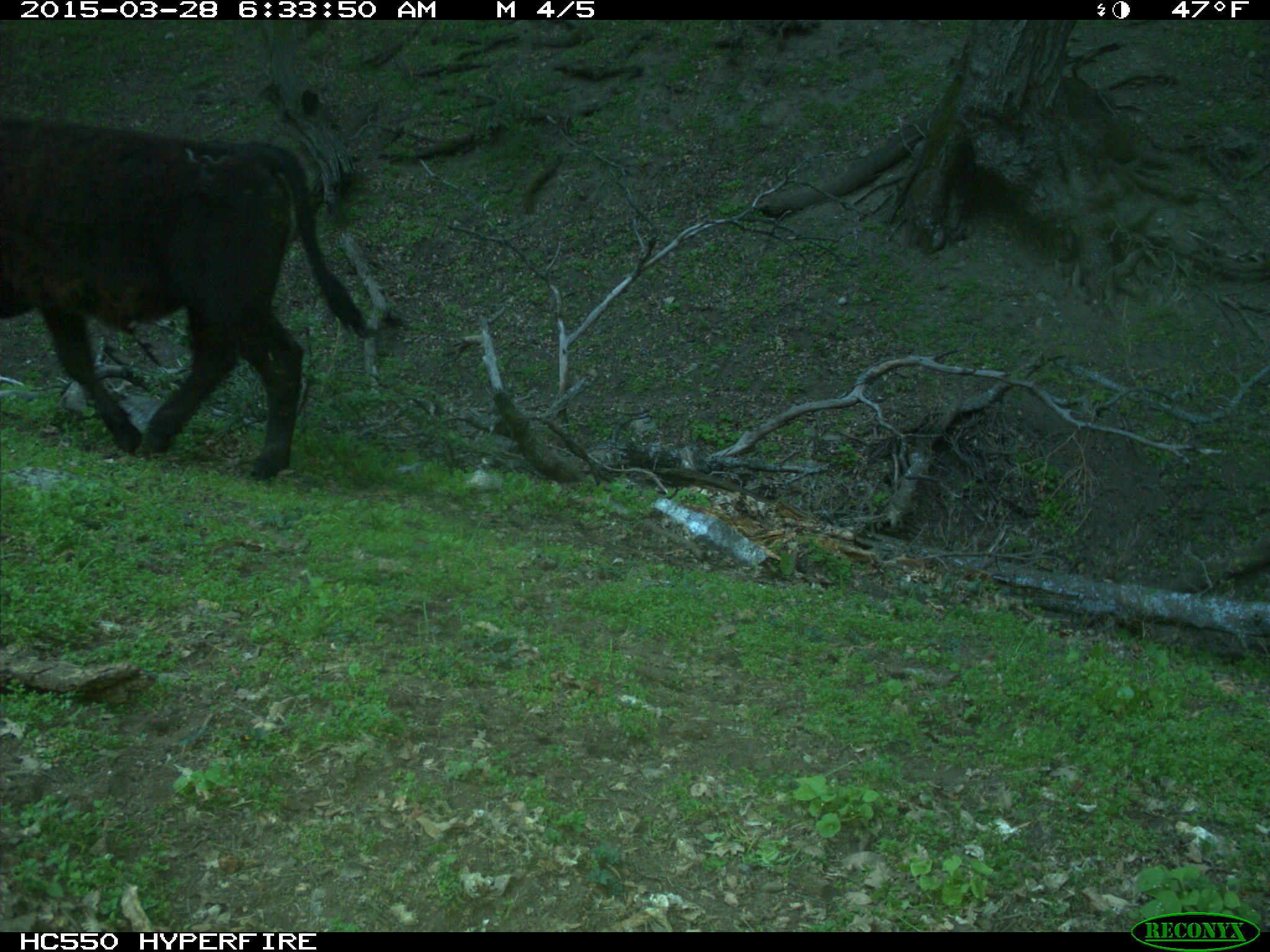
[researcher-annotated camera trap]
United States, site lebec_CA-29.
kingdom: Animalia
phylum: Chordata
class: Mammalia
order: Artiodactyla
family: Bovidae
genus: Bos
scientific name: Bos taurus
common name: domestic cow